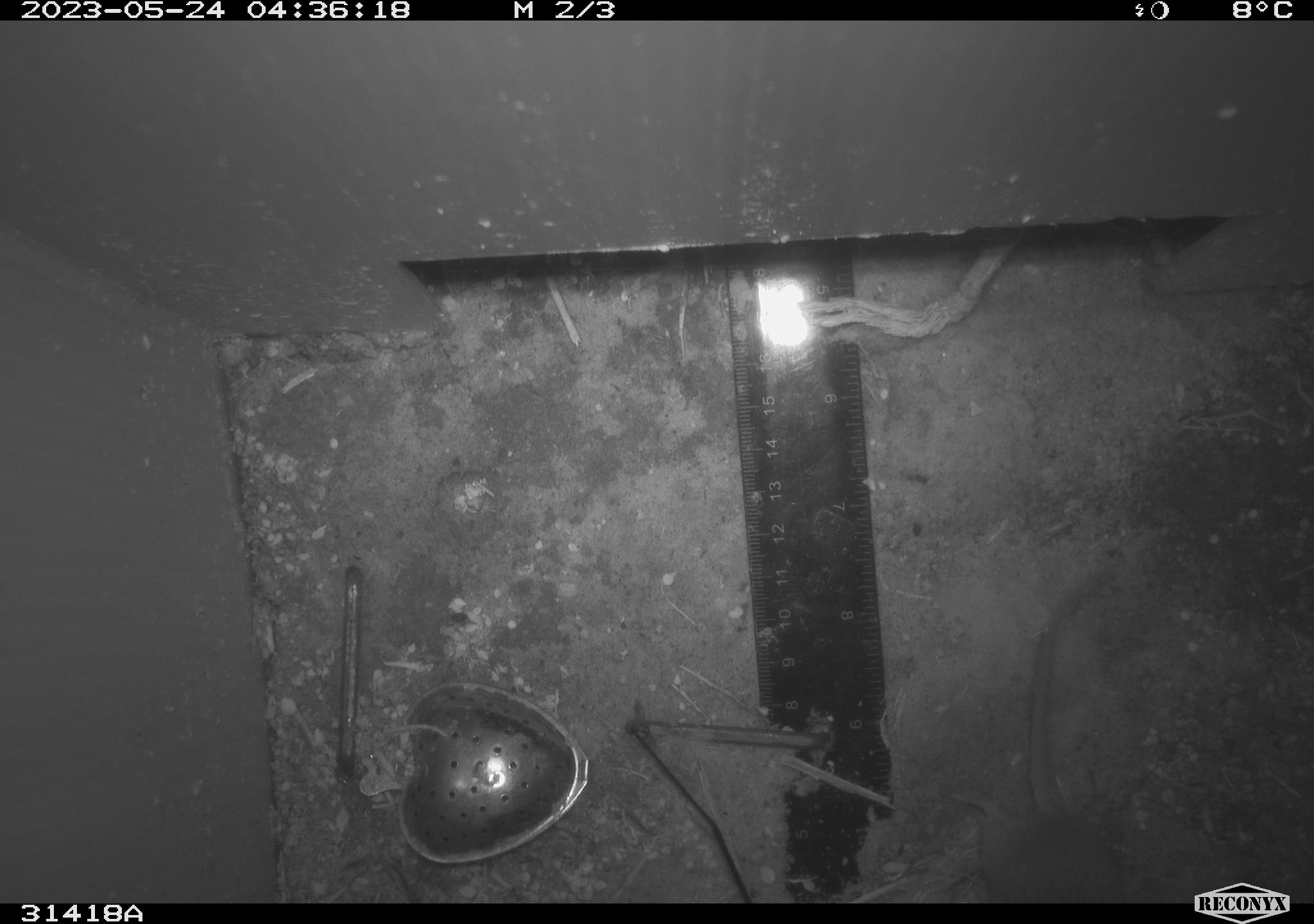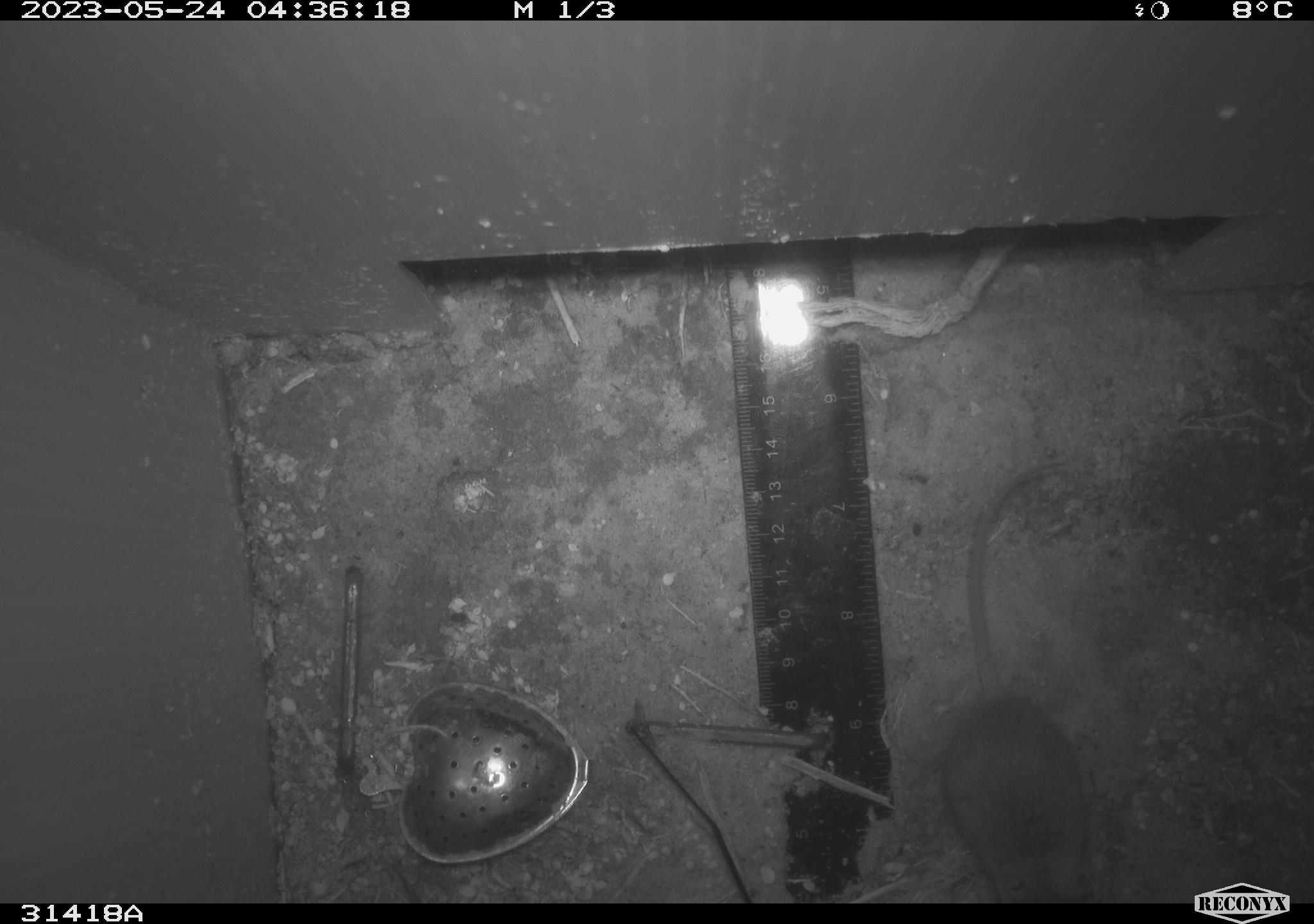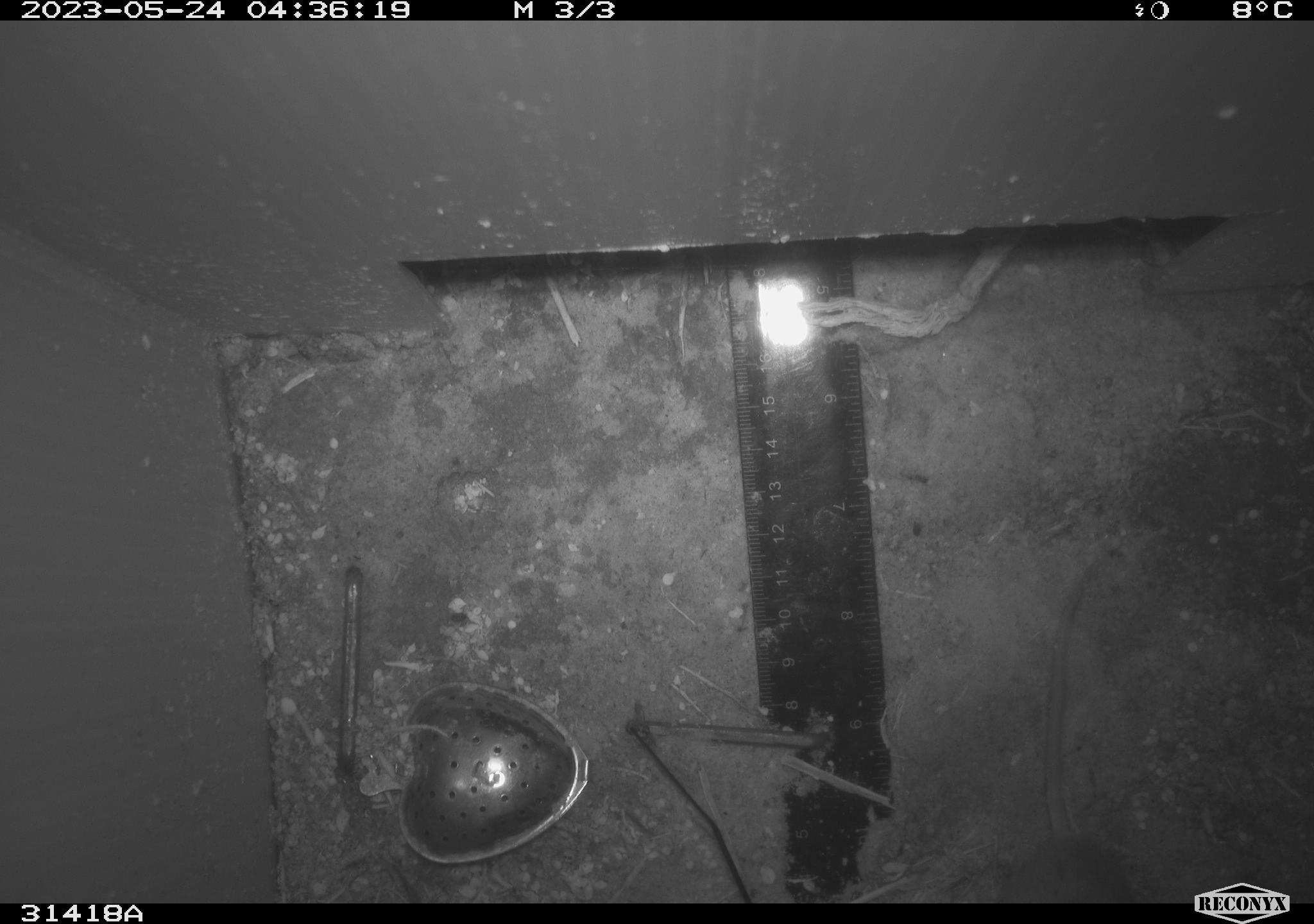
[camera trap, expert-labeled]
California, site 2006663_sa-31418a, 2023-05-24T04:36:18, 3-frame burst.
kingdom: Animalia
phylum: Chordata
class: Mammalia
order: Rodentia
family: Cricetidae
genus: Peromyscus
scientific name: Peromyscus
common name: deer mice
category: peromyscus species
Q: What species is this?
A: Peromyscus species (deer mice) (Peromyscus).